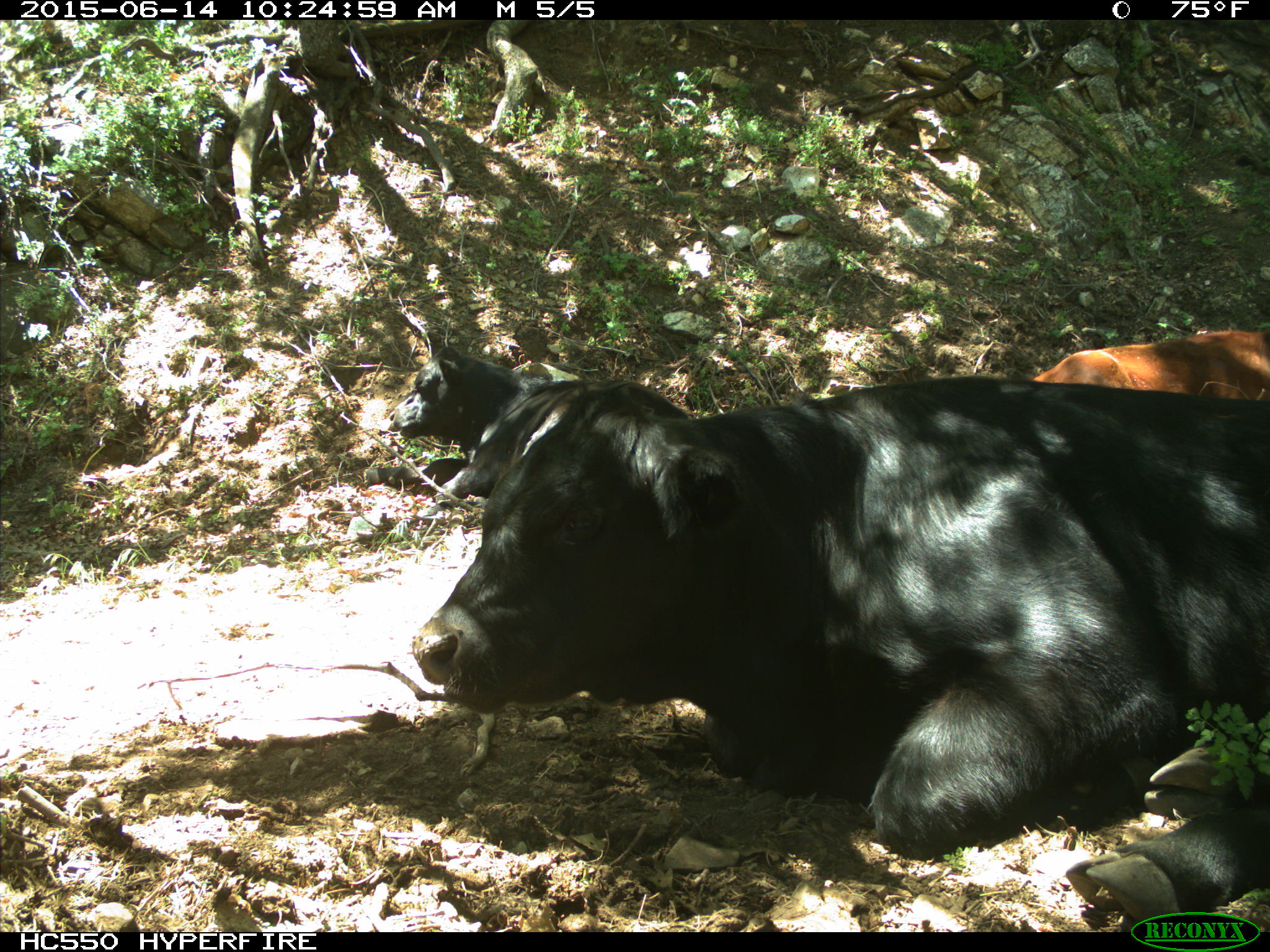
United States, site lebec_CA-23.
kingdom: Animalia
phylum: Chordata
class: Mammalia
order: Artiodactyla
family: Bovidae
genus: Bos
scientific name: Bos taurus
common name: domestic cow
Bos taurus (domestic cow).